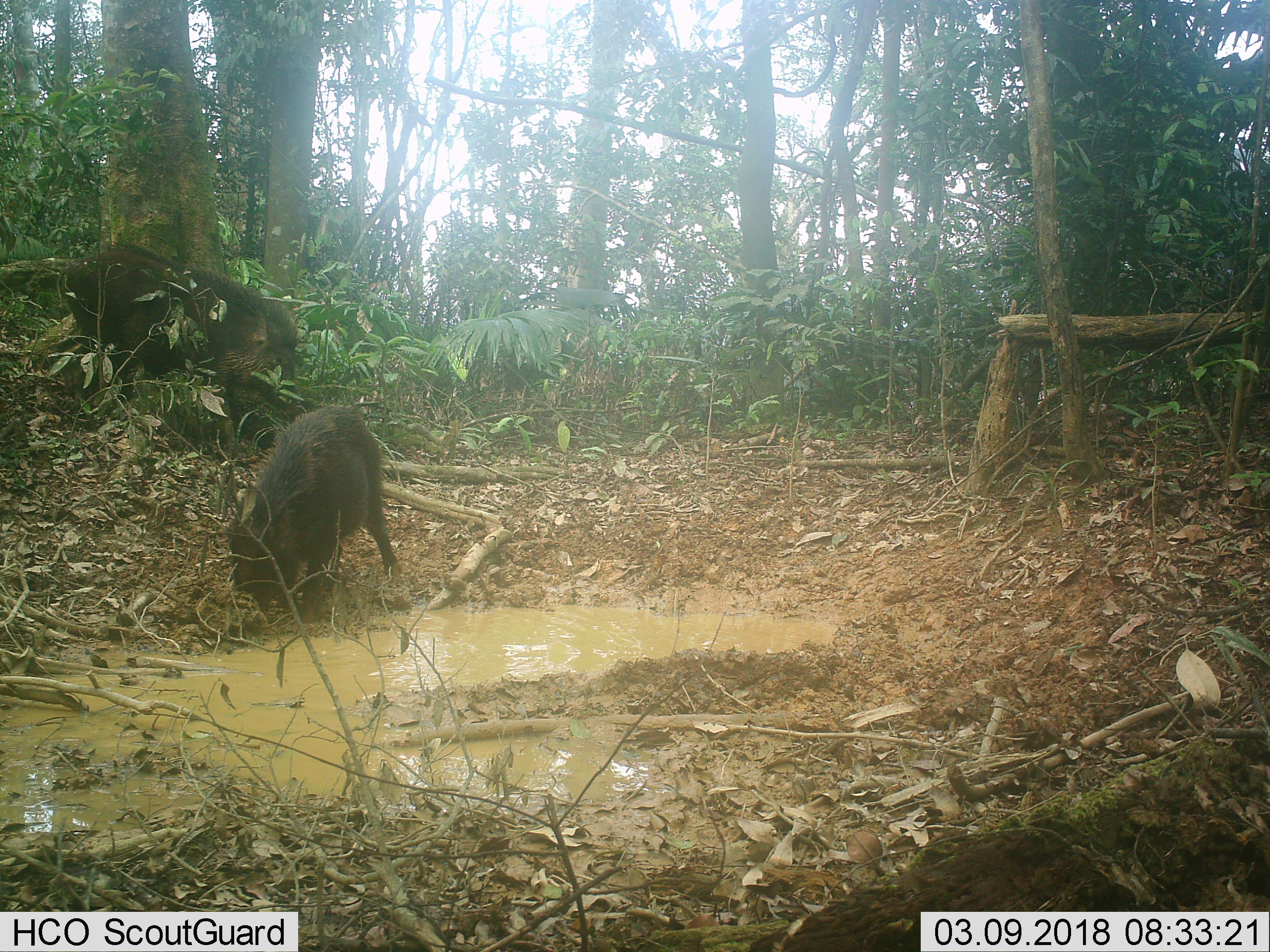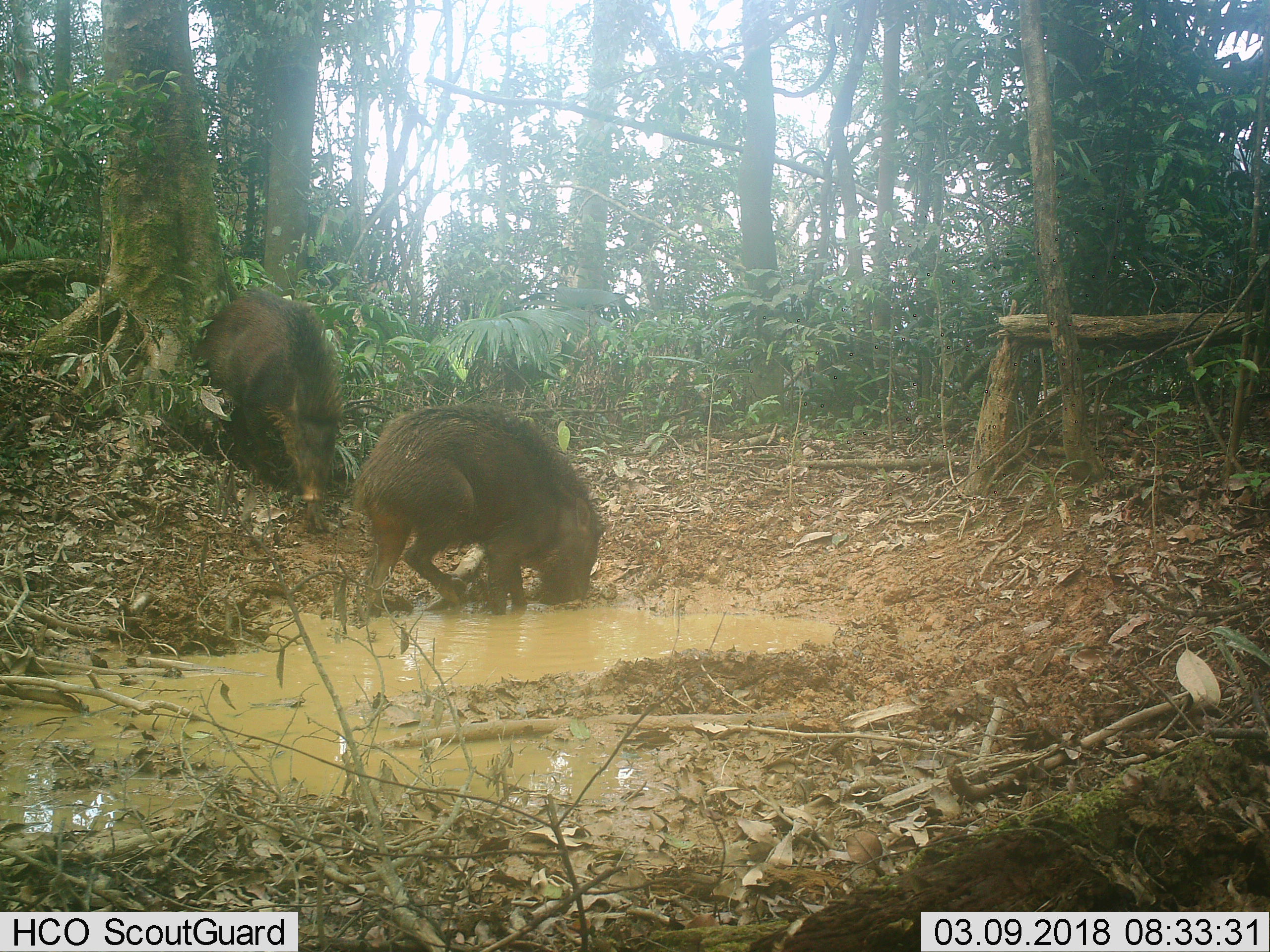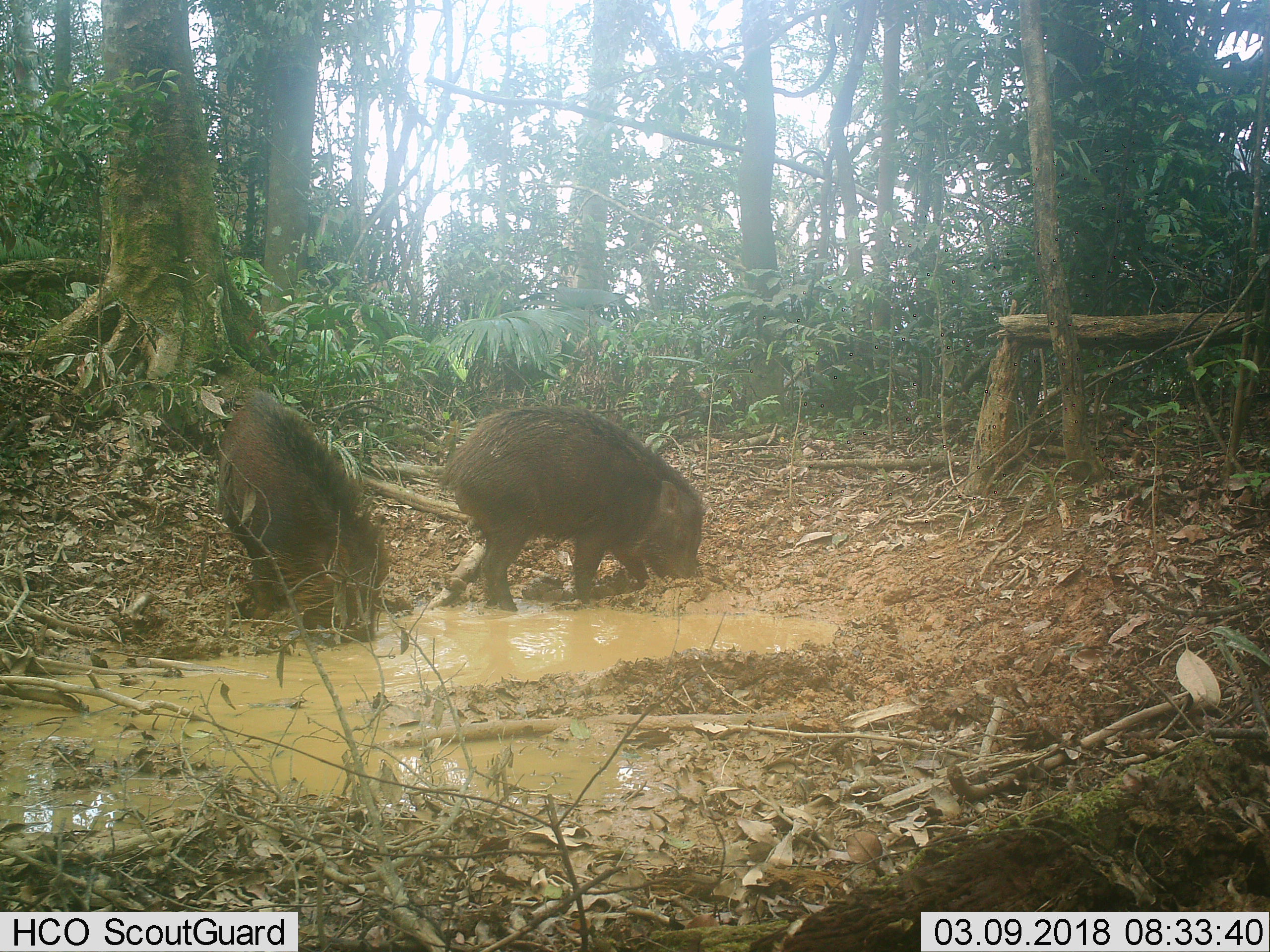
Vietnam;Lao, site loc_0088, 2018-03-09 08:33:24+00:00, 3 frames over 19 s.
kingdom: Animalia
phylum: Chordata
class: Mammalia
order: Artiodactyla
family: Suidae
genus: Sus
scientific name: Sus scrofa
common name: eurasian wild pig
Eurasian wild pig (Sus scrofa). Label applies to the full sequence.